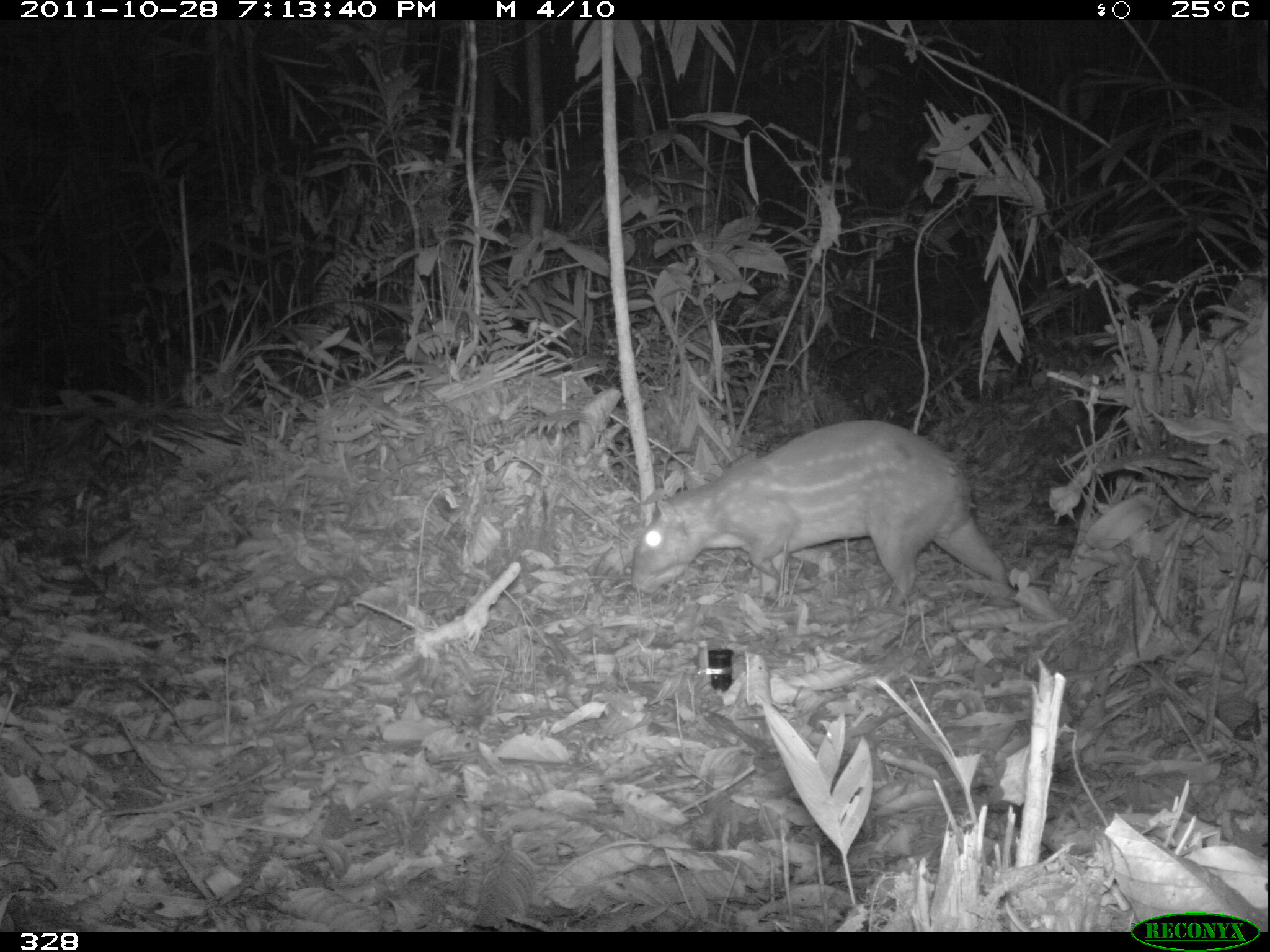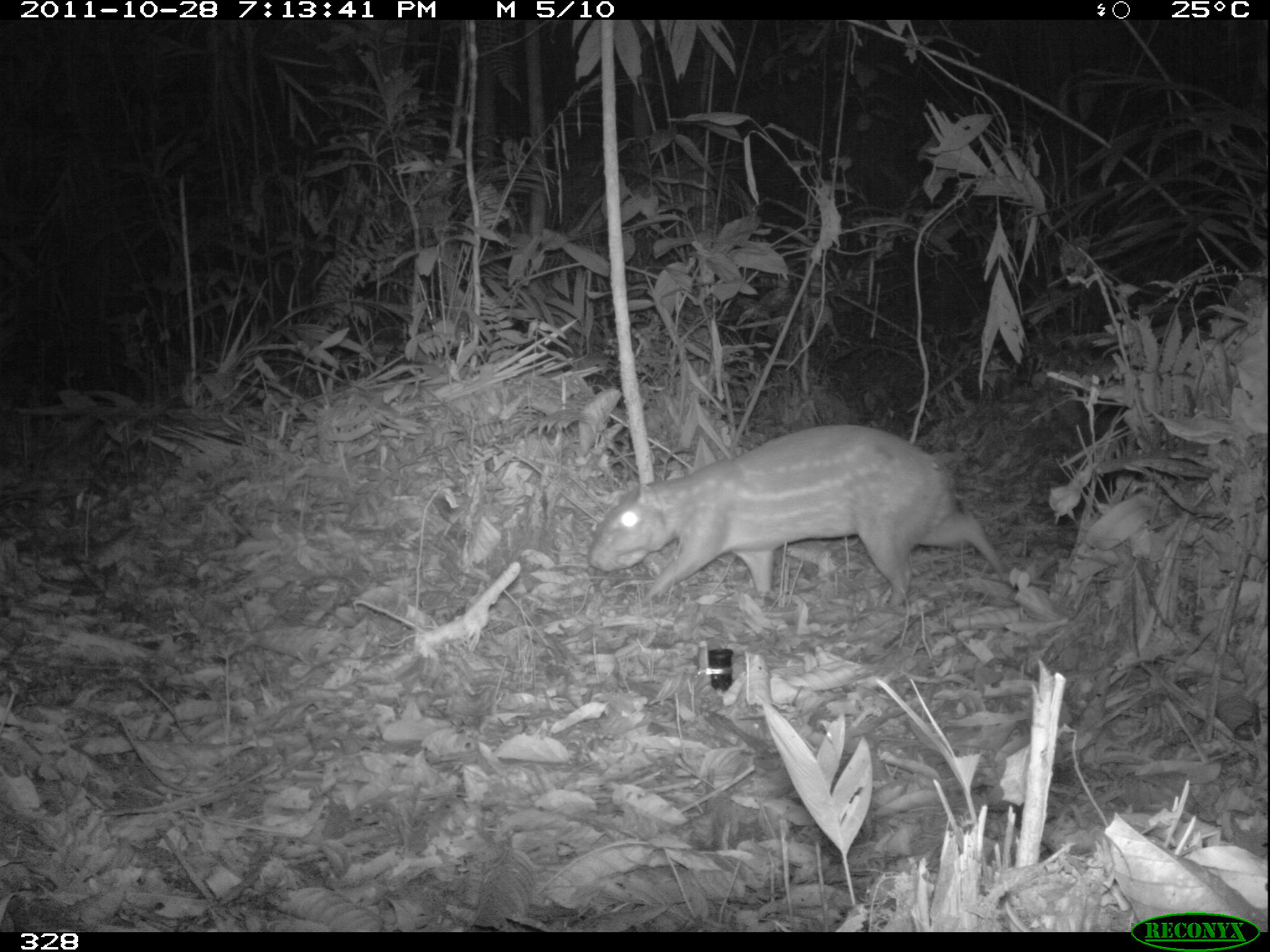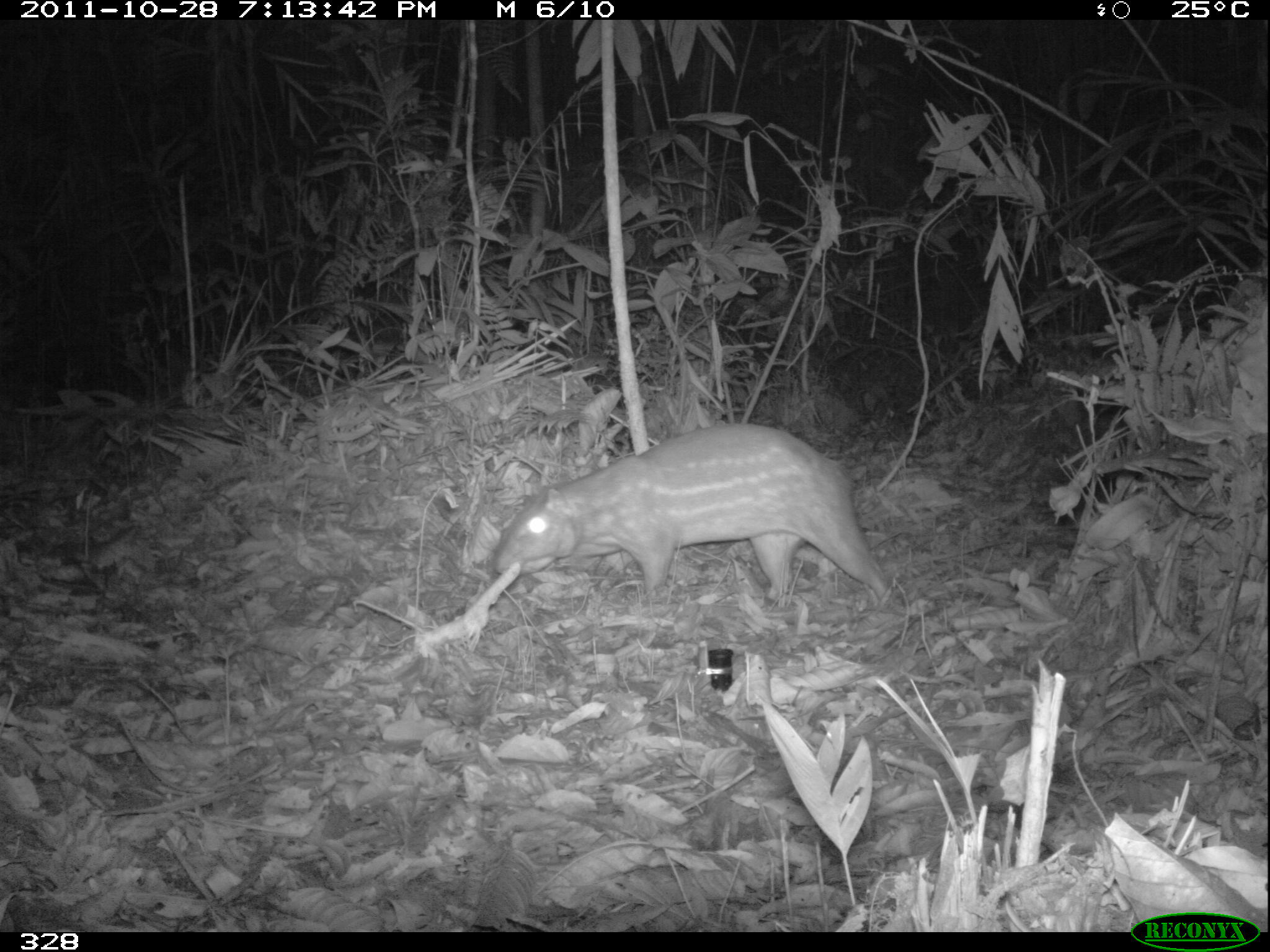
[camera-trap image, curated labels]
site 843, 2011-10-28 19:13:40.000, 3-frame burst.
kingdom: Animalia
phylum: Chordata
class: Mammalia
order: Rodentia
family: Cuniculidae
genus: Cuniculus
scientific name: Cuniculus paca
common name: spotted paca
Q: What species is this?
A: Cuniculus paca (spotted paca).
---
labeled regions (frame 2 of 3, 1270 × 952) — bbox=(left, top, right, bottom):
cuniculus paca: bbox=(587, 425, 1009, 608)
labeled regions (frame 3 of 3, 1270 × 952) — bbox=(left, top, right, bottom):
cuniculus paca: bbox=(492, 423, 890, 602)